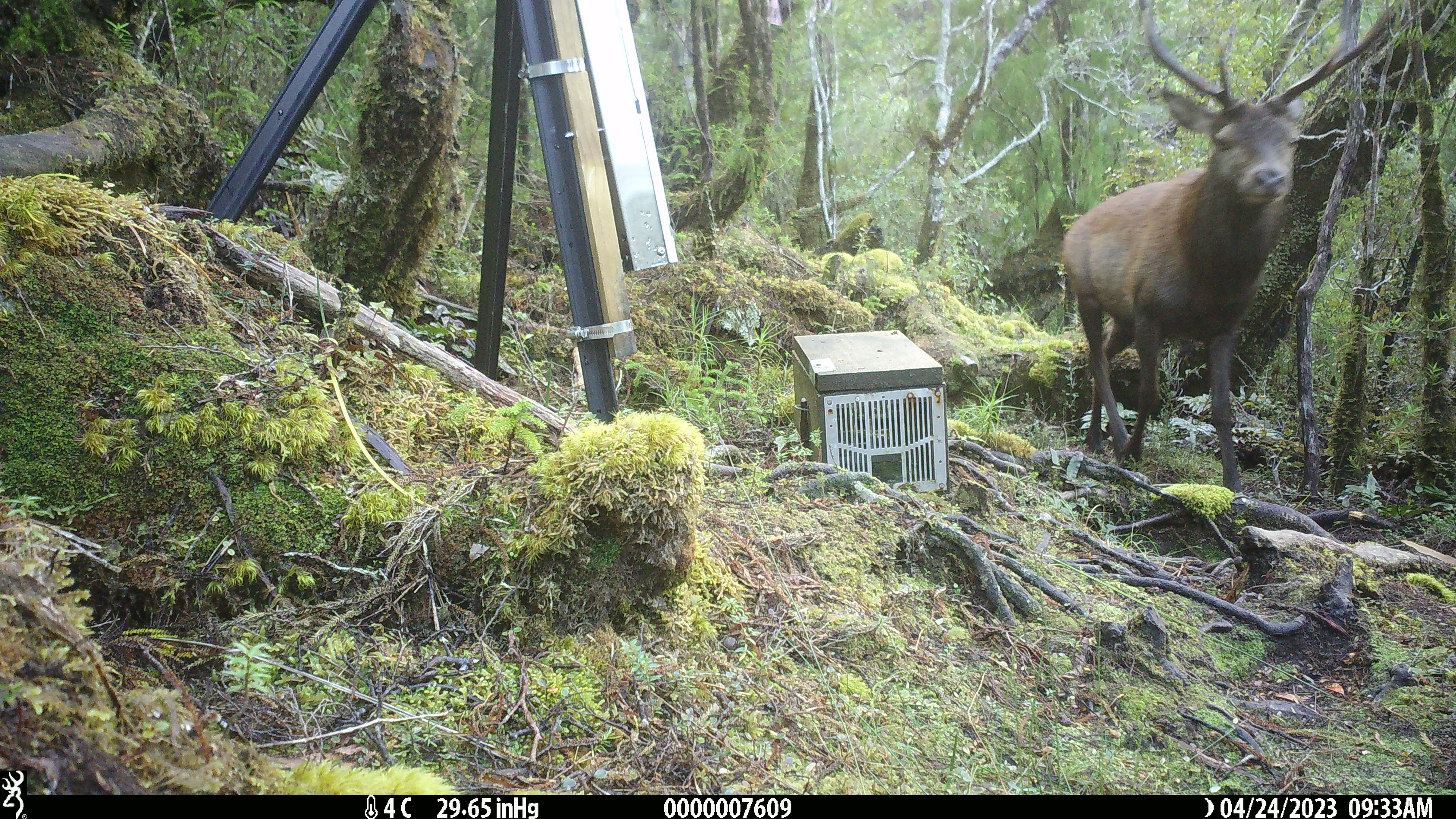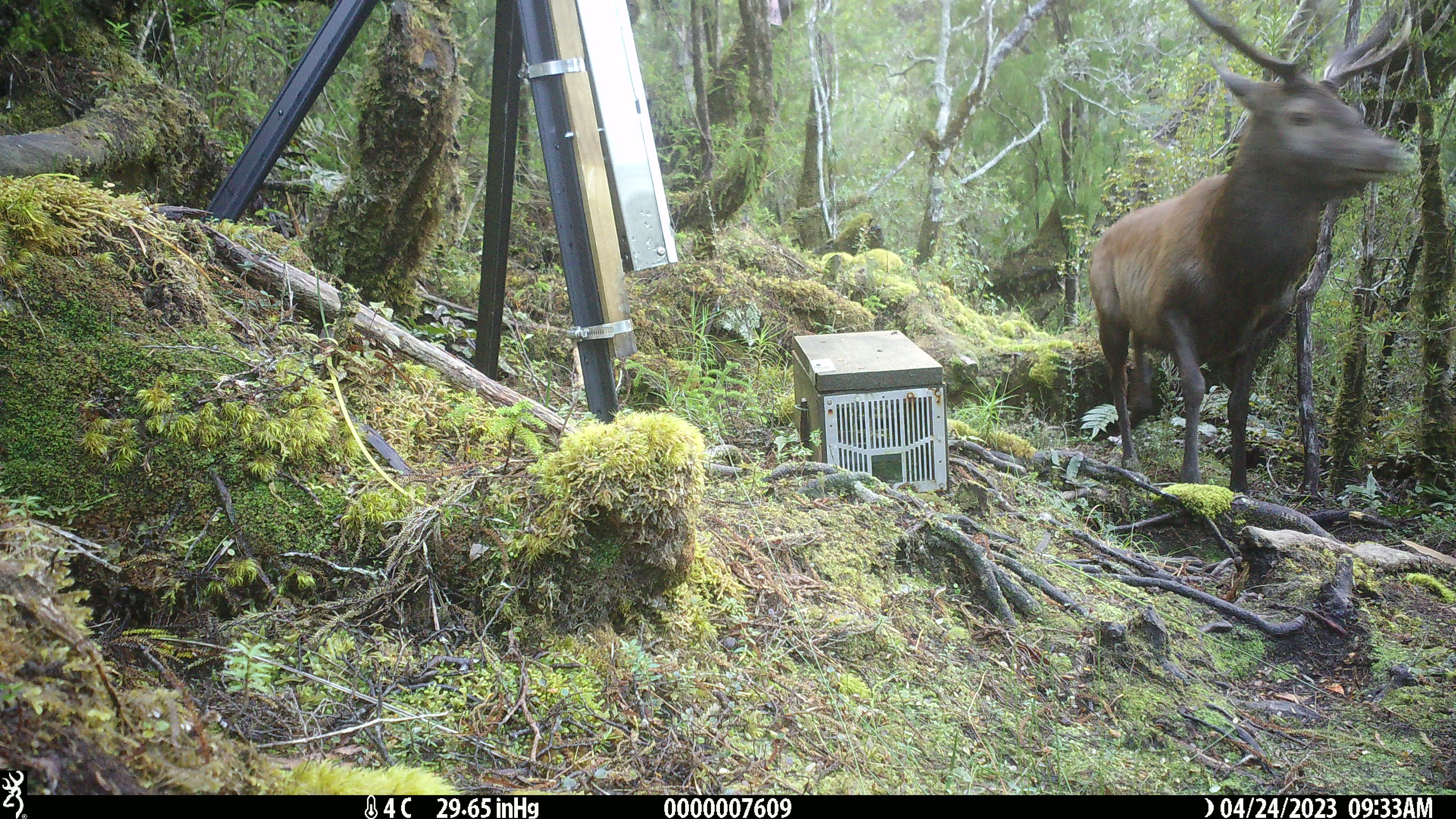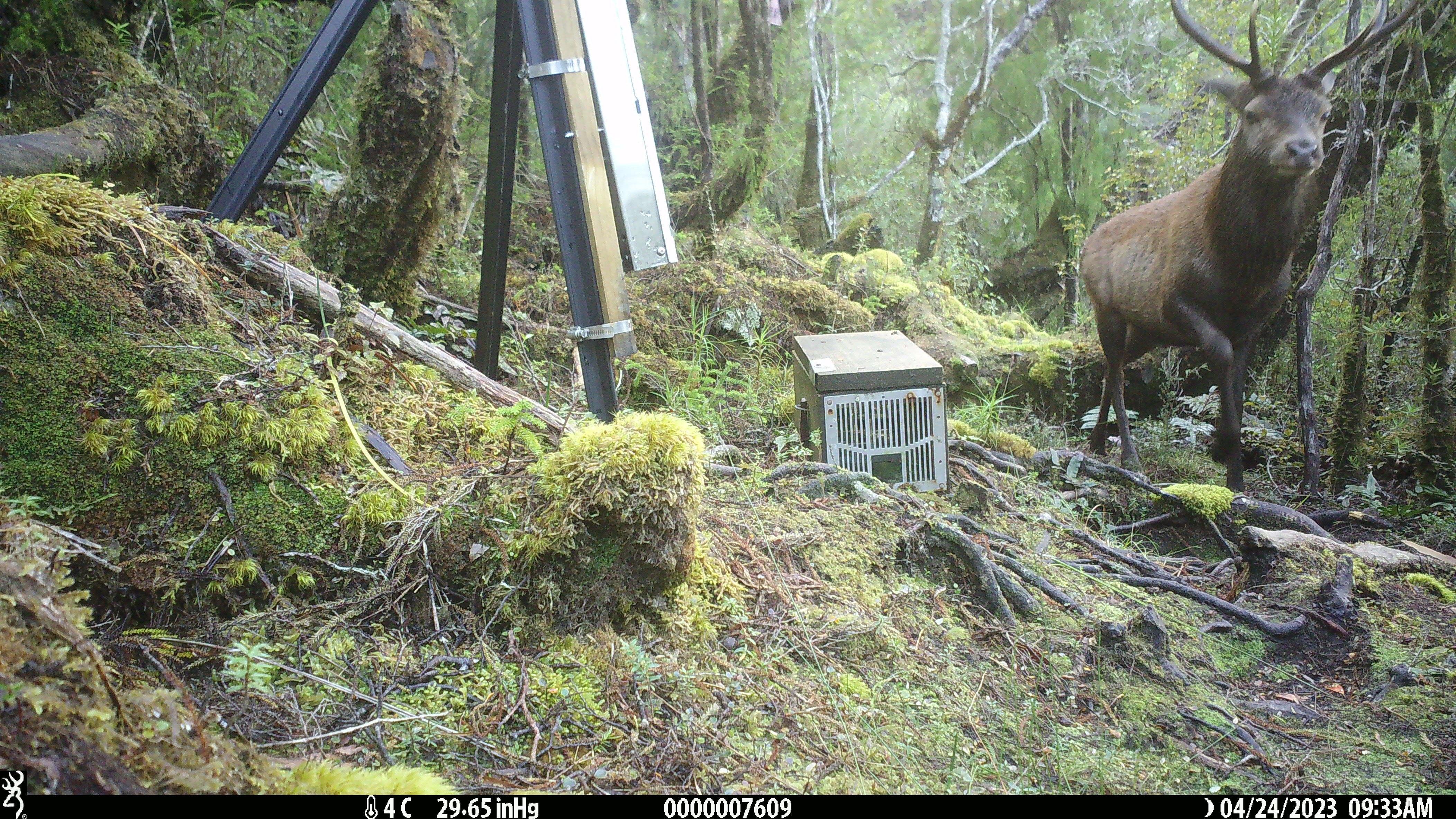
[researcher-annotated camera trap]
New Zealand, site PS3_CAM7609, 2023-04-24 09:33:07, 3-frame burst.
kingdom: Animalia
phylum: Chordata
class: Mammalia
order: Artiodactyla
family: Cervidae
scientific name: Cervidae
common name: deer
Deer (Cervidae).